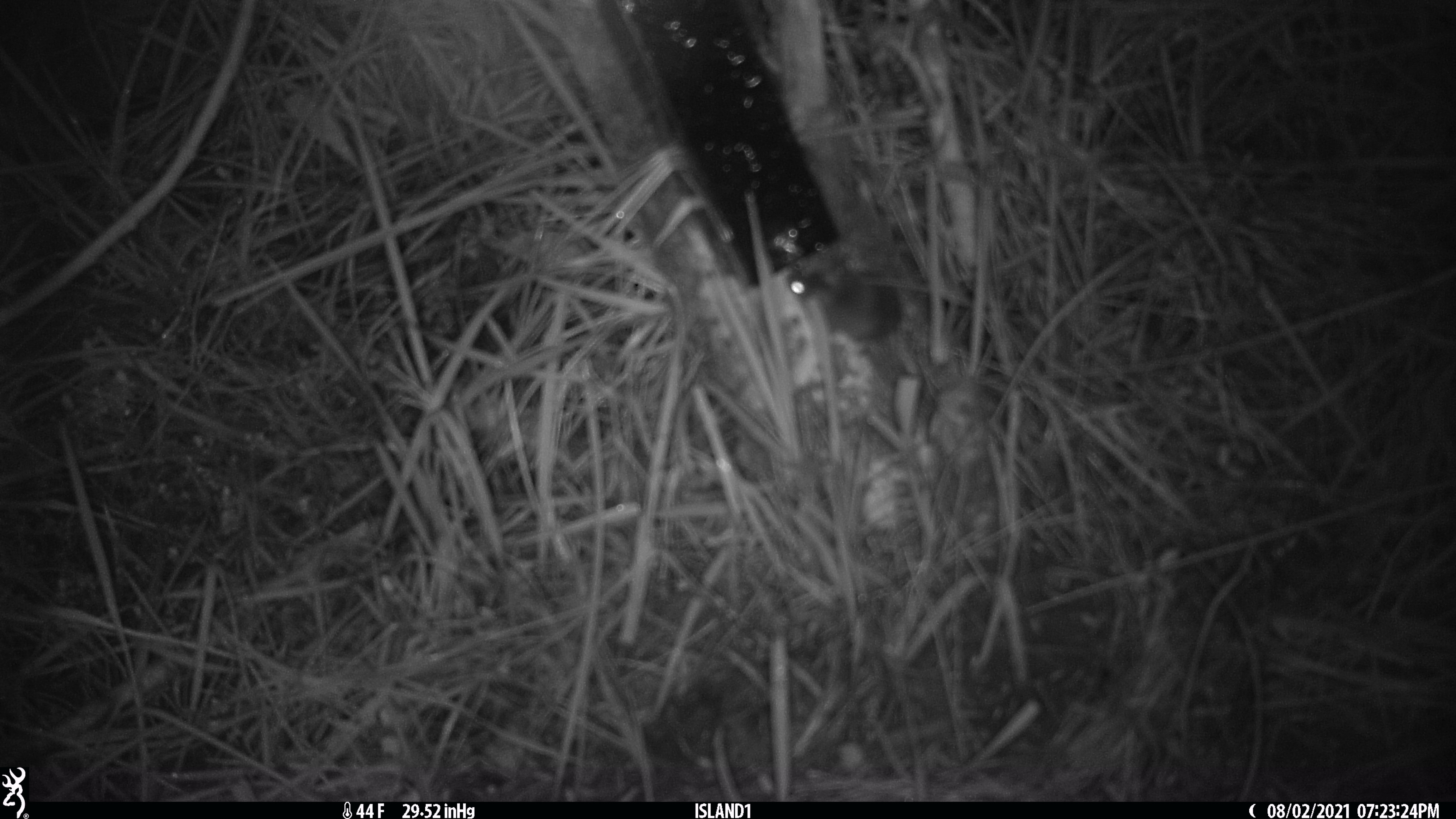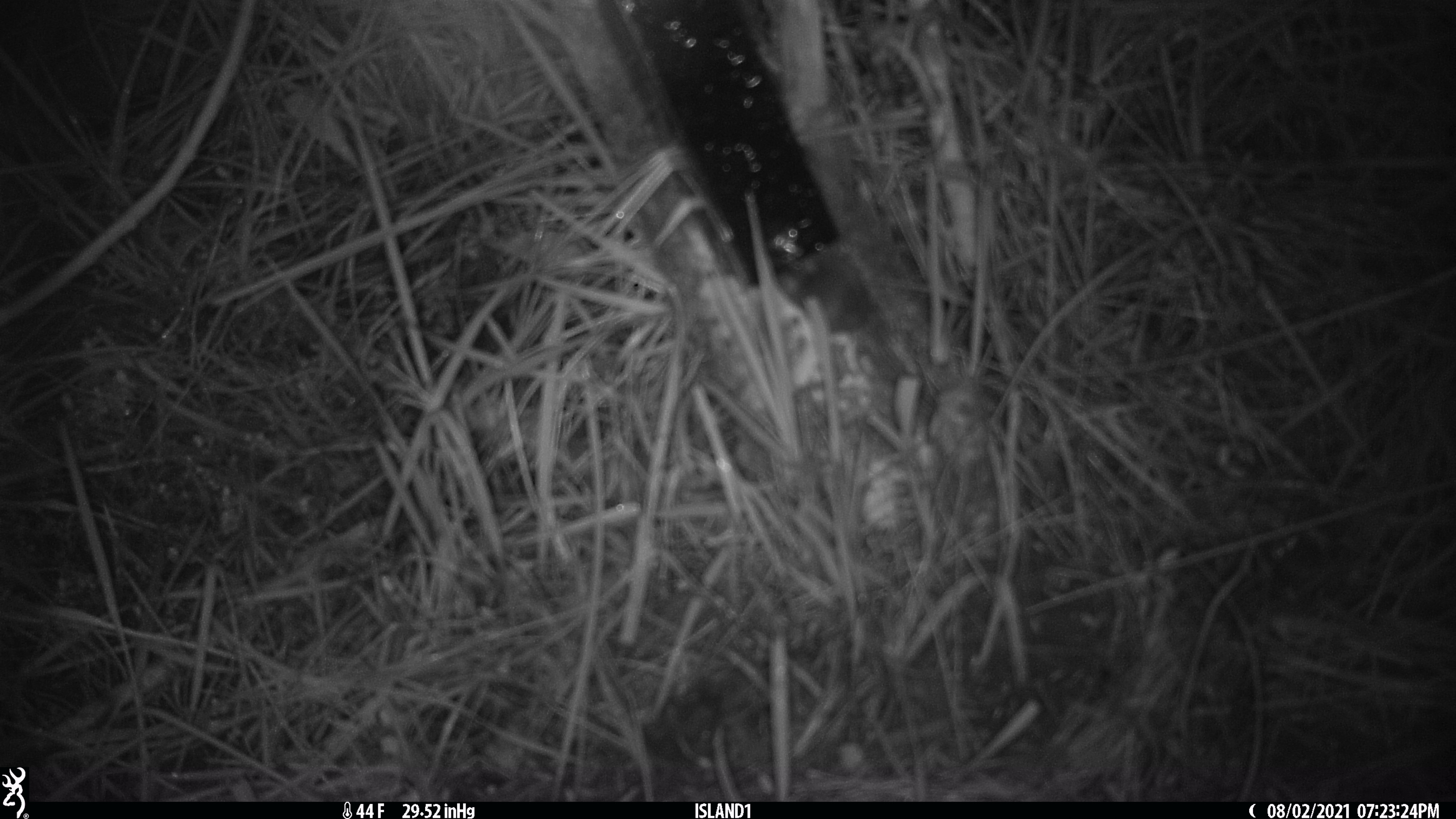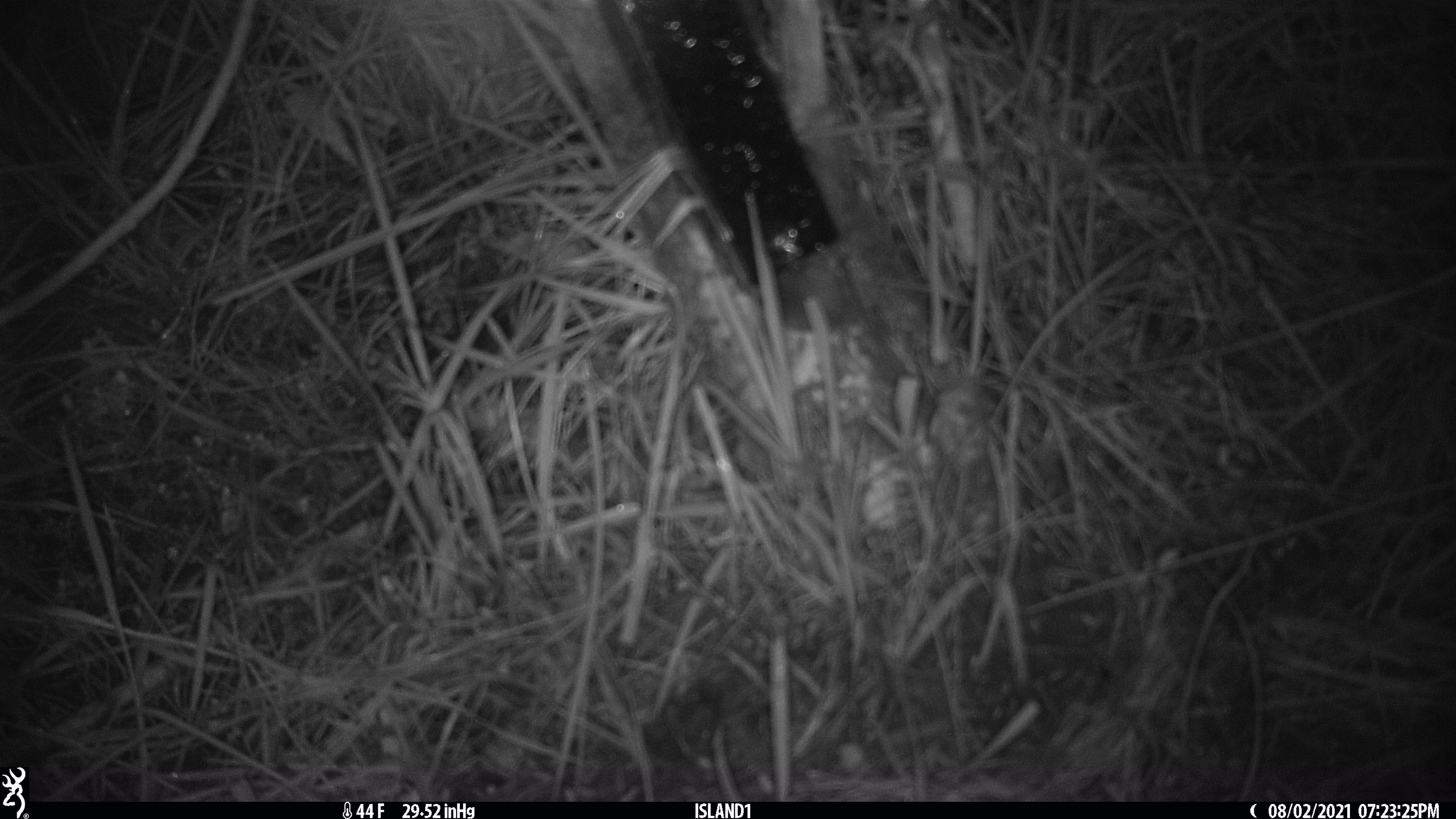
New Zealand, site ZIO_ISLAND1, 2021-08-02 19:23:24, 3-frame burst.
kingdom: Animalia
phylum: Chordata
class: Mammalia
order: Rodentia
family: Muridae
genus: Mus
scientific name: Mus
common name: mouse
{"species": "mouse (Mus)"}